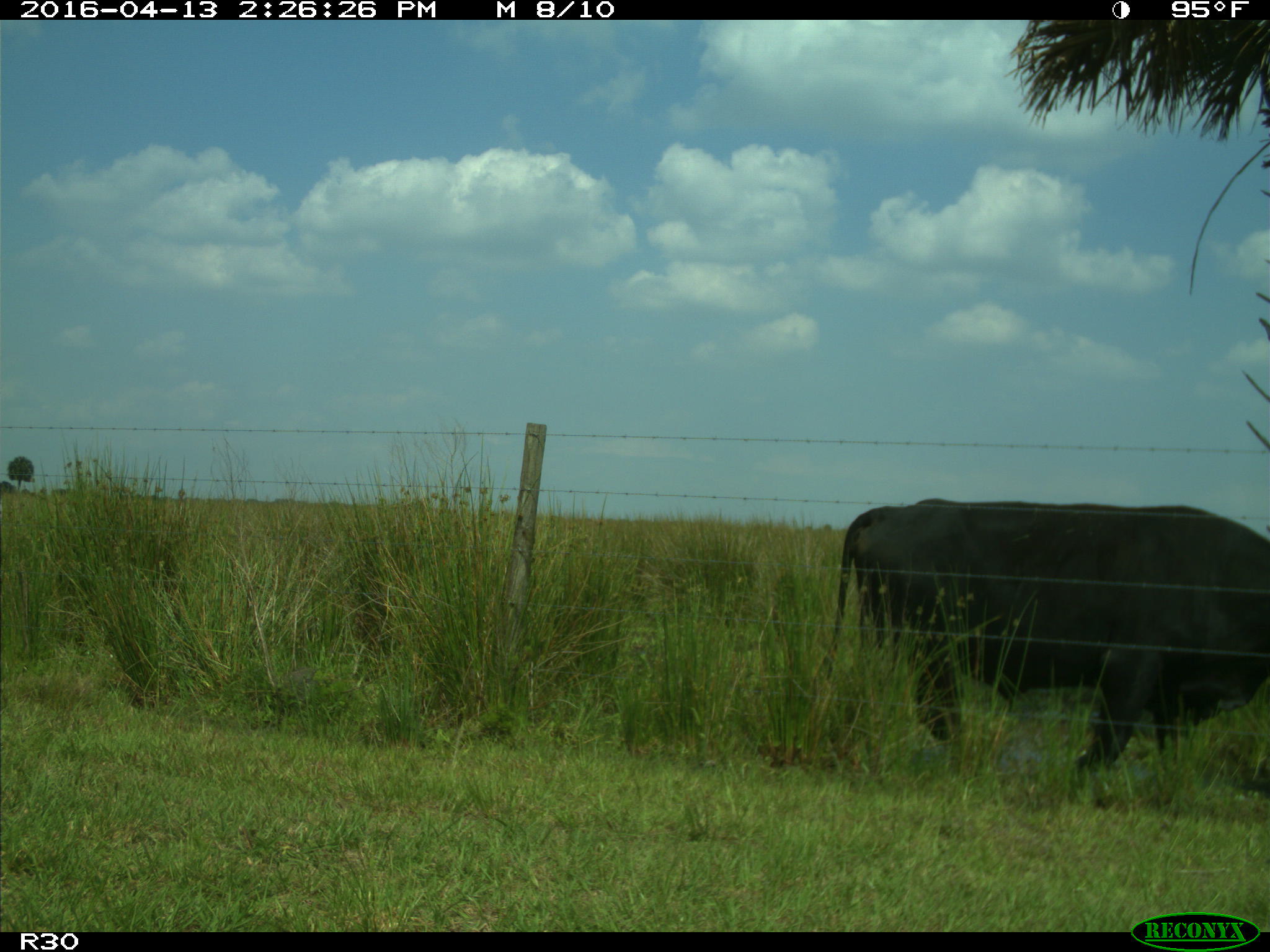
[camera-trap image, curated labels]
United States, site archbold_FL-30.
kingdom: Animalia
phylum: Chordata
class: Mammalia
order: Artiodactyla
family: Bovidae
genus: Bos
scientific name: Bos taurus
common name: domestic cow